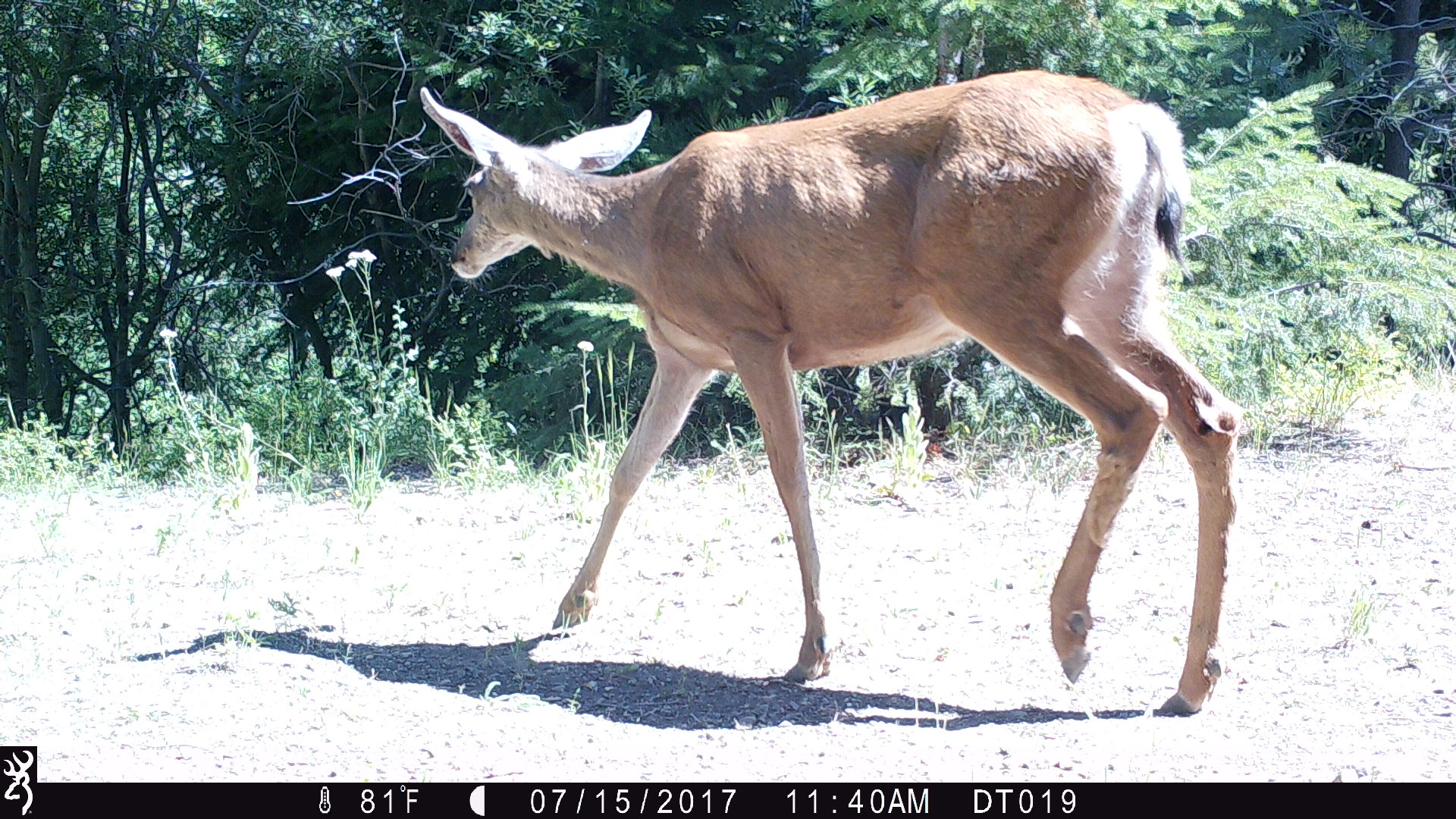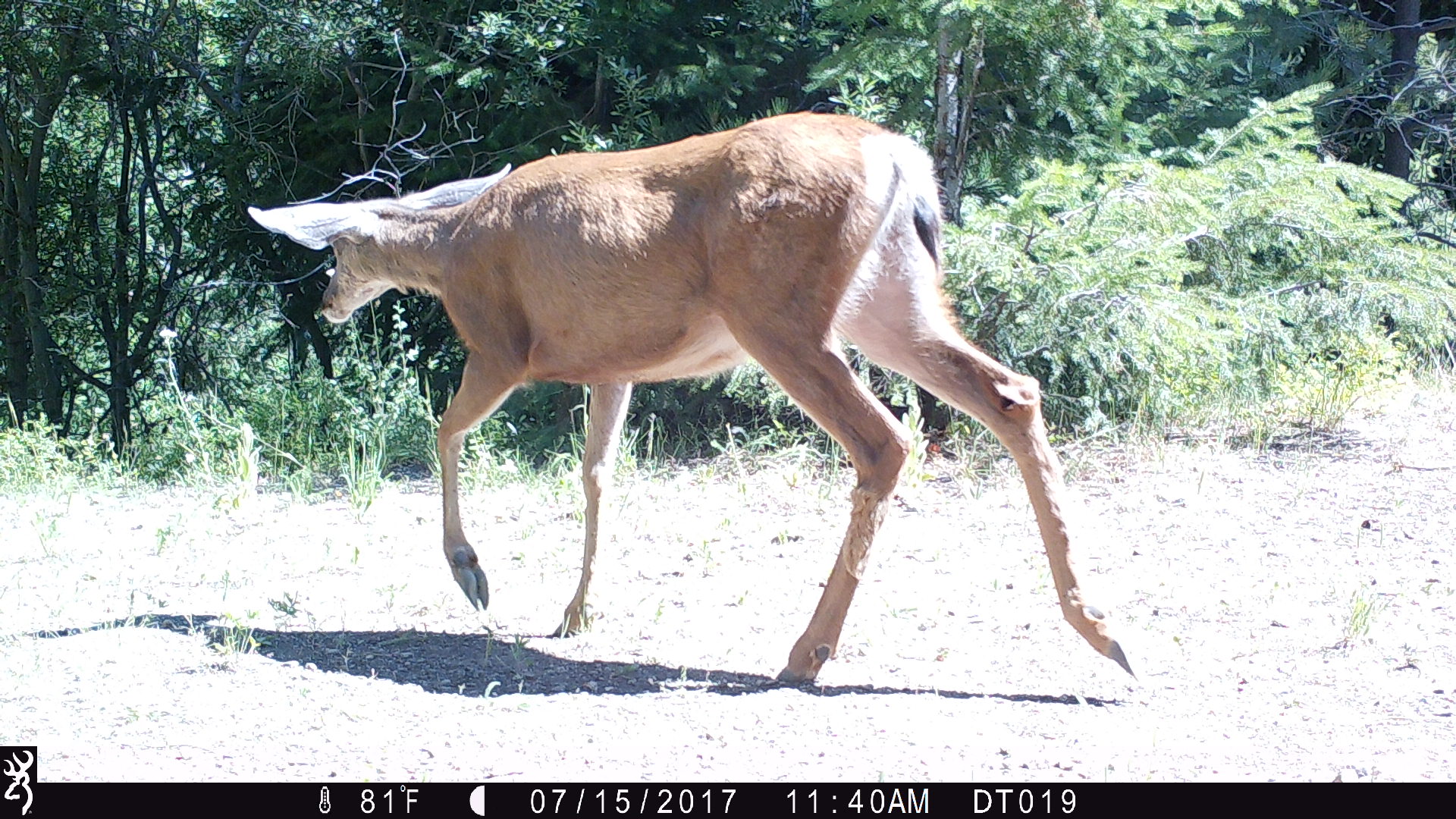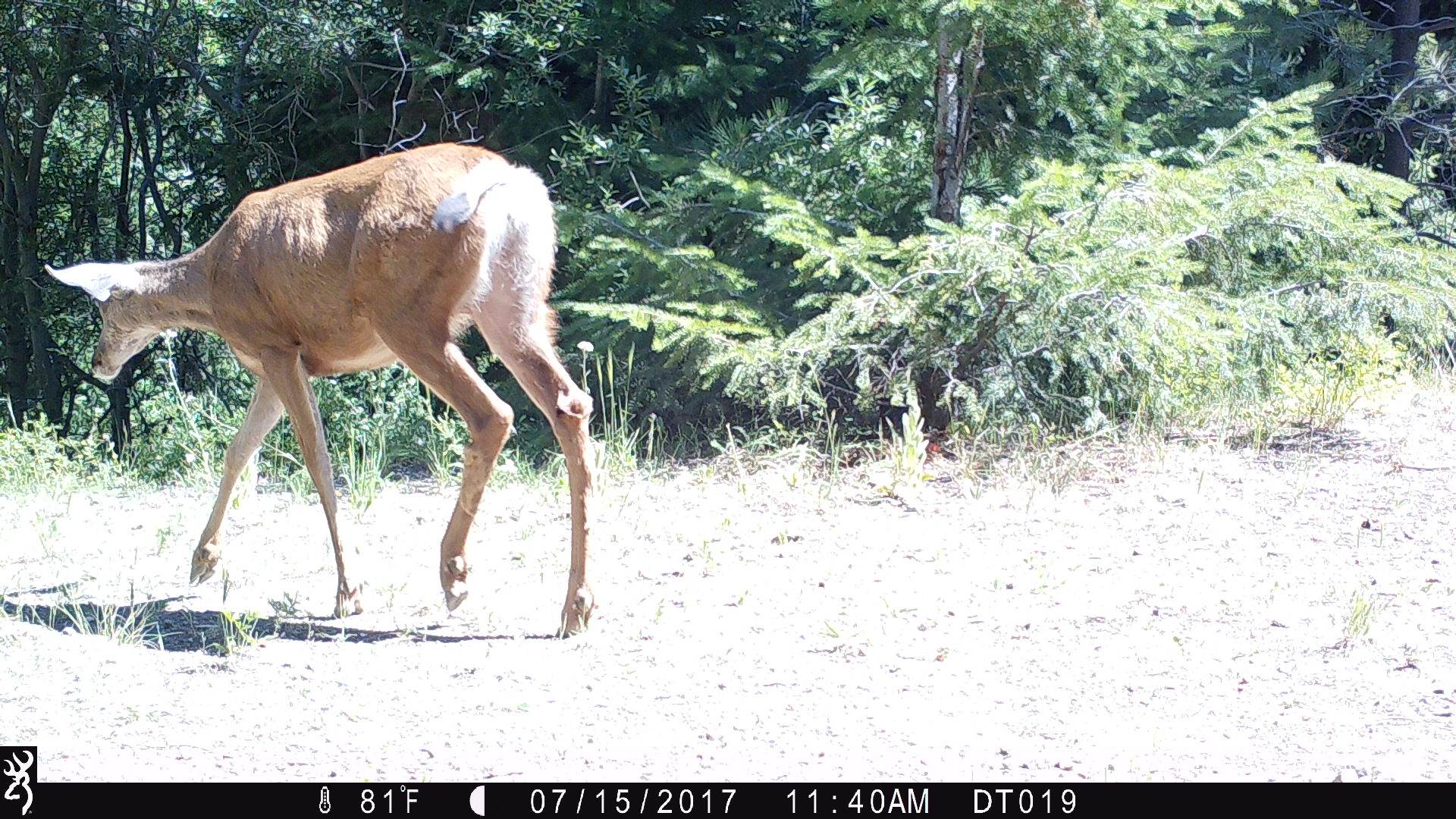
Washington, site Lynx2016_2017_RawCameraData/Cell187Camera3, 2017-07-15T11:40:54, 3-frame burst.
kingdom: Animalia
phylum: Chordata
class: Mammalia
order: Artiodactyla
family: Cervidae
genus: Odocoileus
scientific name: Odocoileus hemionus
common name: mule deer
Odocoileus hemionus (mule deer). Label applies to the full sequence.